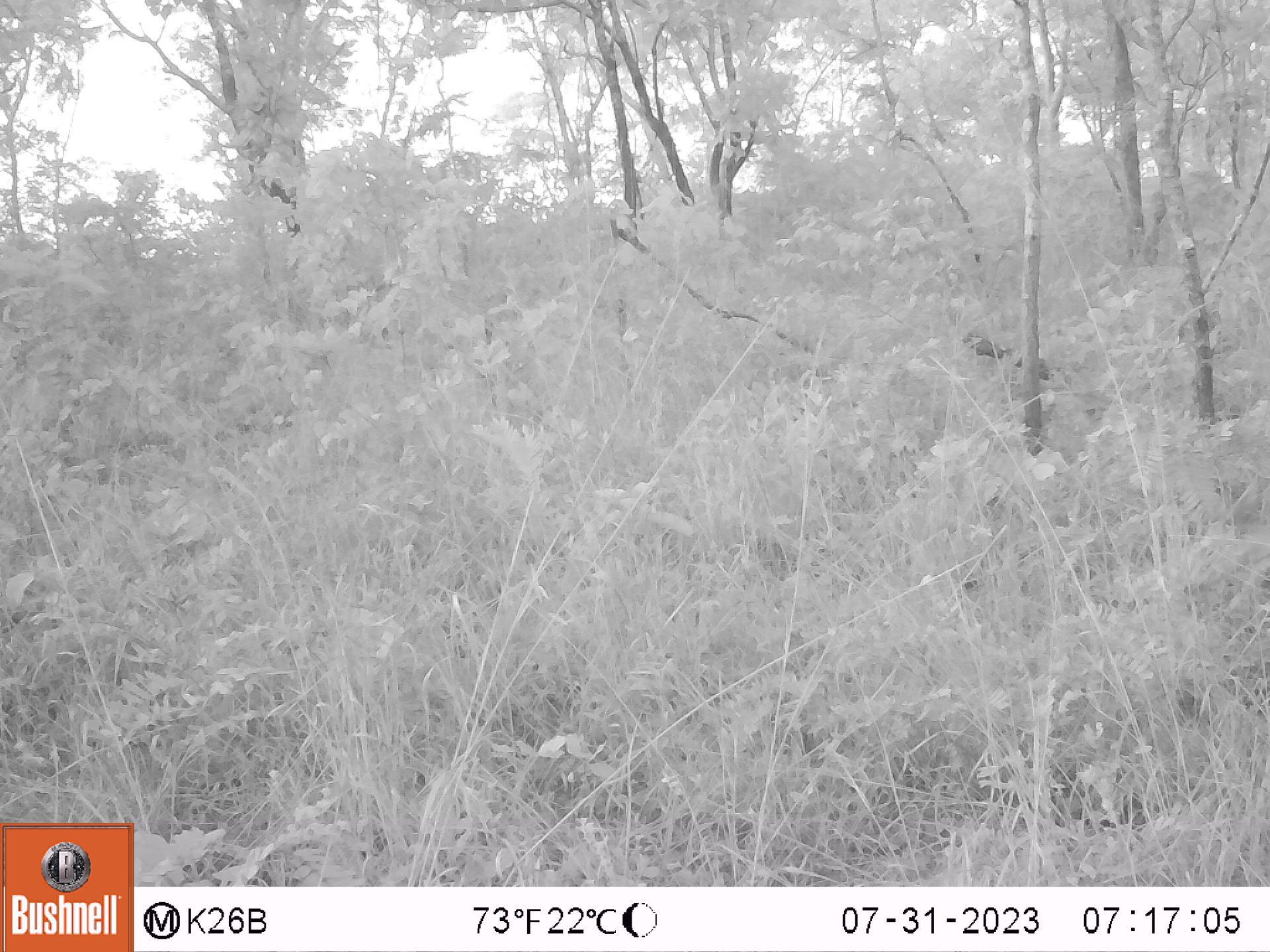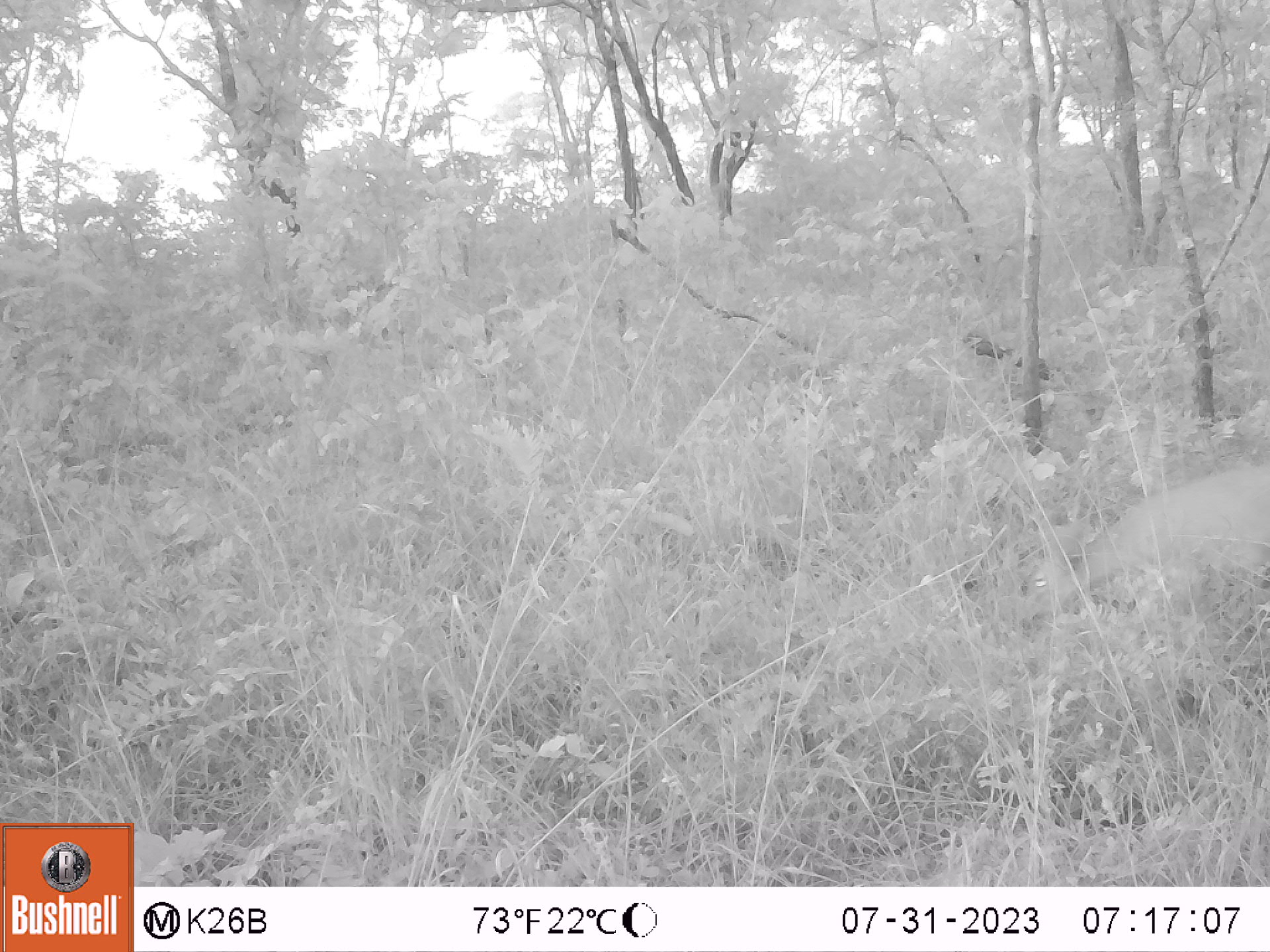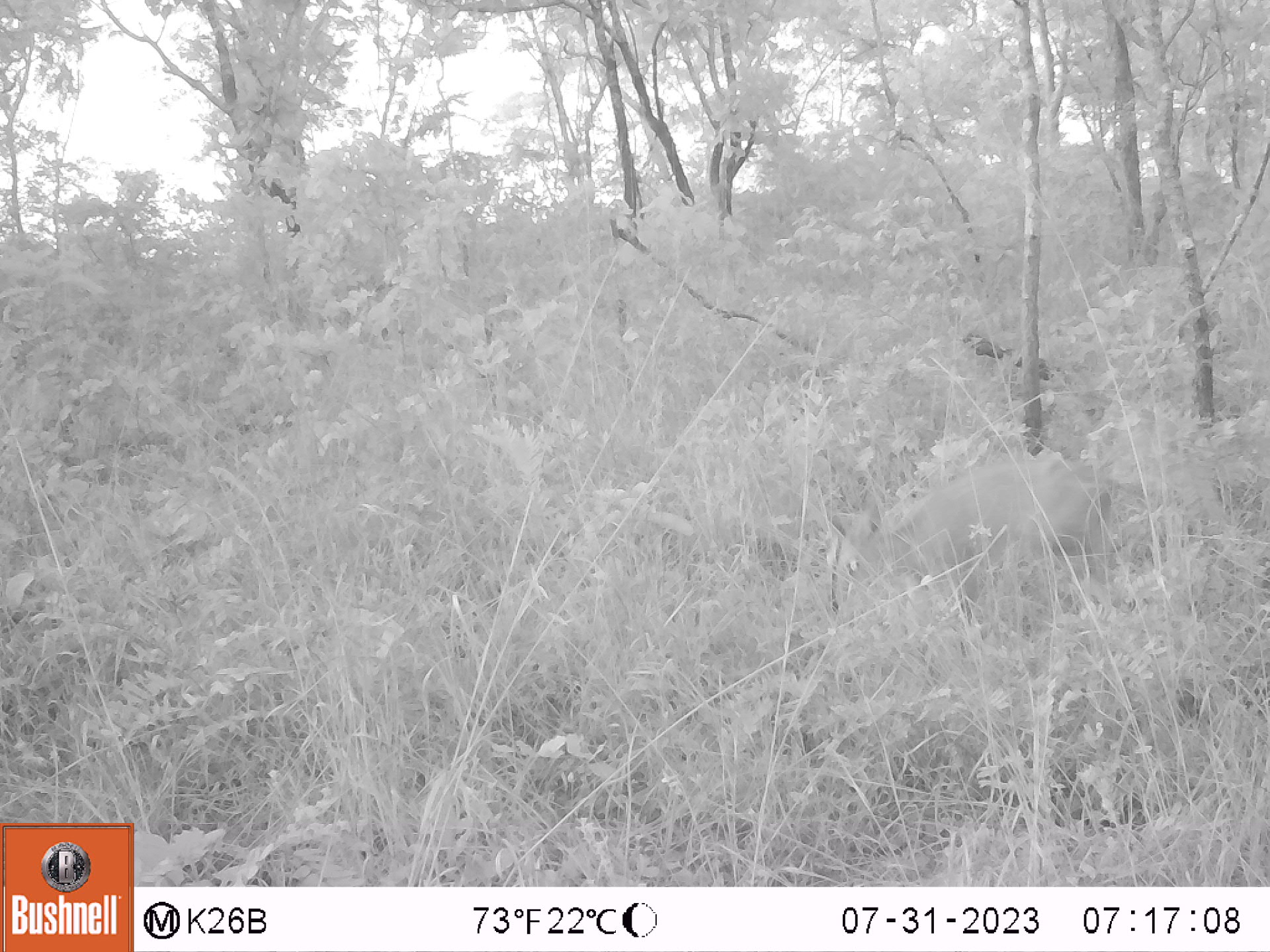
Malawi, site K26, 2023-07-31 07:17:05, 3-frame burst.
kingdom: Animalia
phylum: Chordata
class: Mammalia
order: Artiodactyla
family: Bovidae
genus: Sylvicapra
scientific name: Sylvicapra grimmia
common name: common duiker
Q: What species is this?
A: Common duiker (Sylvicapra grimmia).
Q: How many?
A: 1.